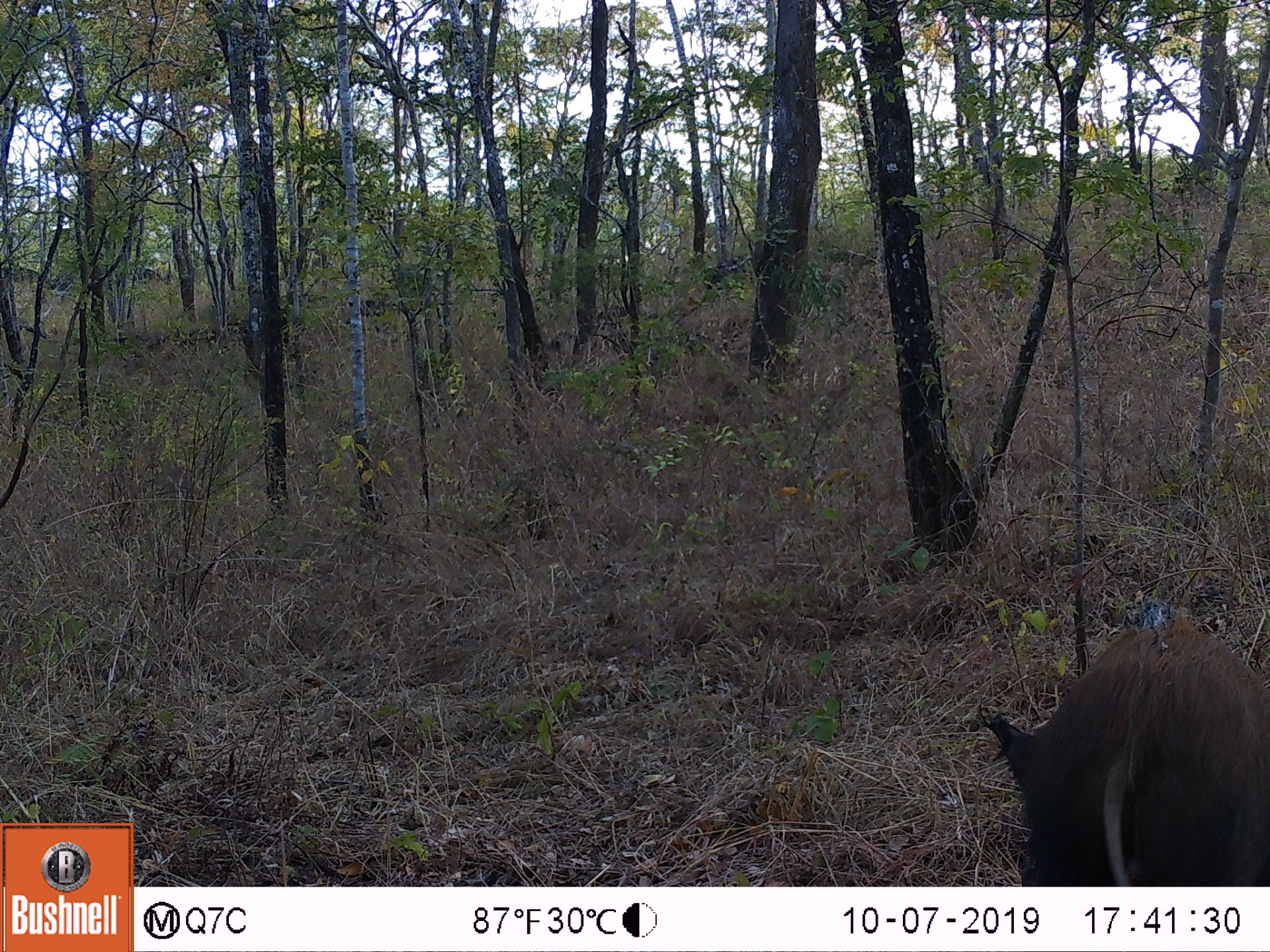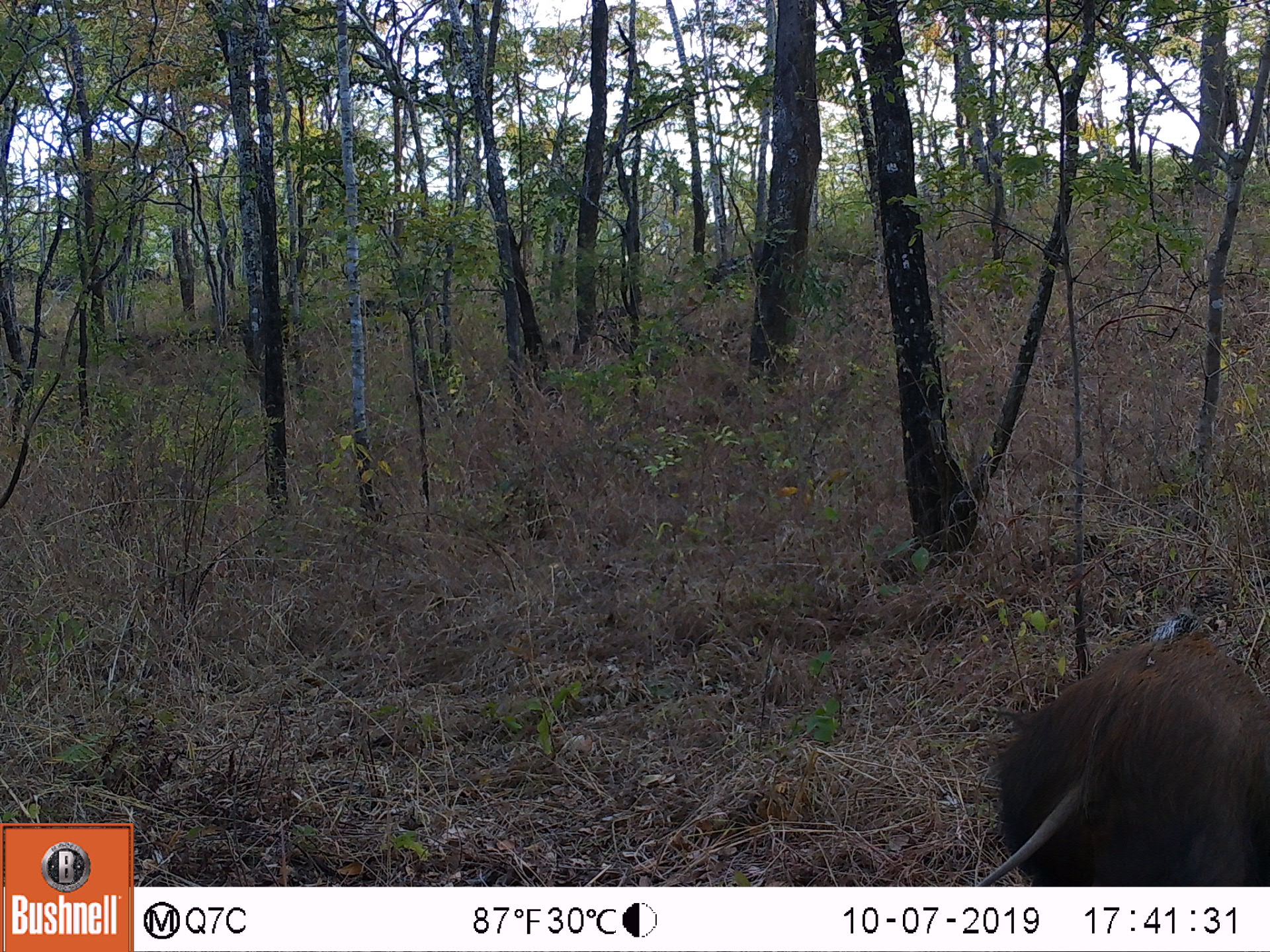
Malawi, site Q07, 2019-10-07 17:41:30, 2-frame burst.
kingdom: Animalia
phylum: Chordata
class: Mammalia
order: Artiodactyla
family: Suidae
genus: Potamochoerus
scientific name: Potamochoerus larvatus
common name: bushpig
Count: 1.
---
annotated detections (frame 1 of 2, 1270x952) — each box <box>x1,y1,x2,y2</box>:
bushpig: <box>976,605,1268,881</box>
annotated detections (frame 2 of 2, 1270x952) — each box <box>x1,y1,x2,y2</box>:
bushpig: <box>979,630,1265,878</box>